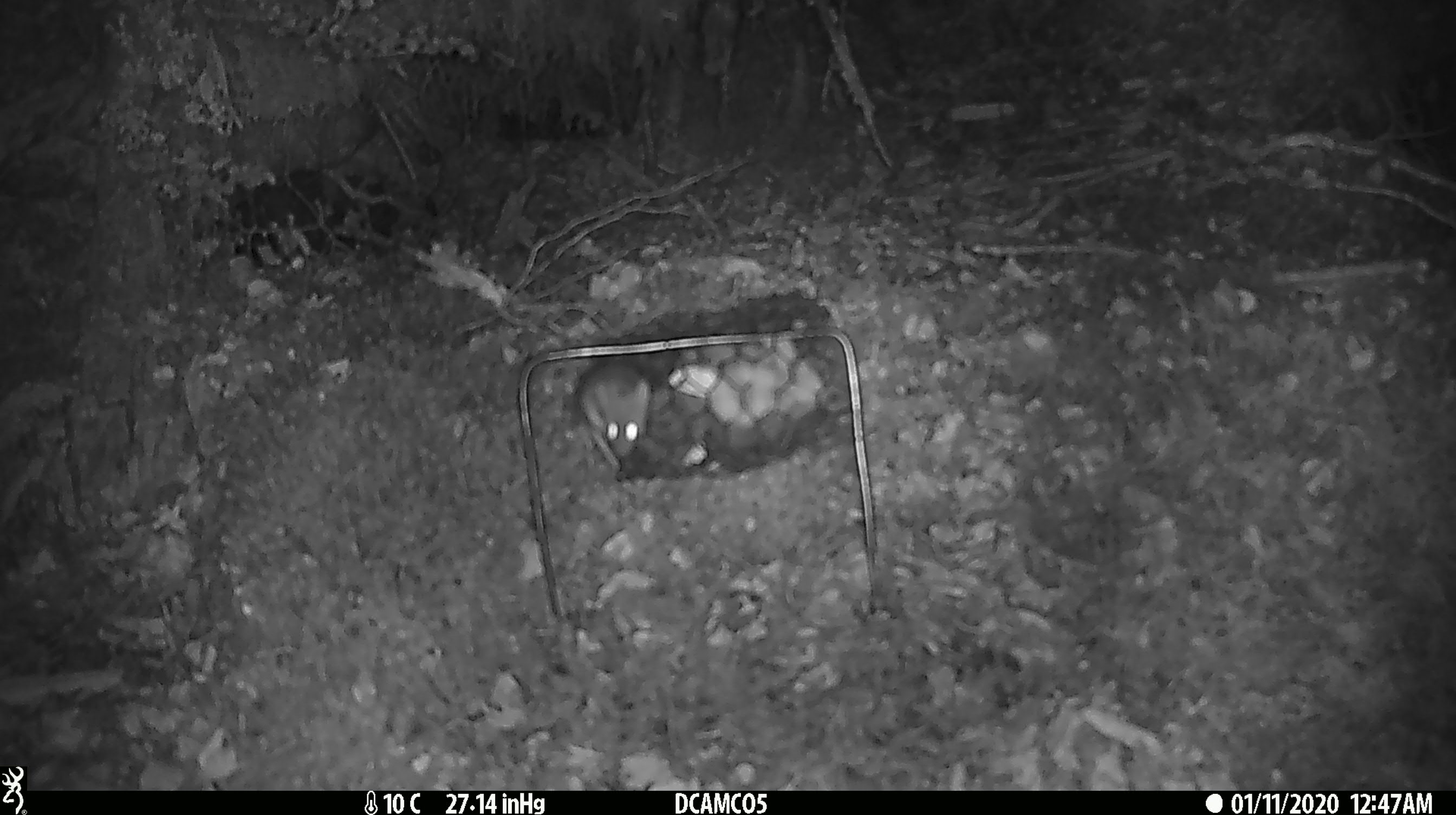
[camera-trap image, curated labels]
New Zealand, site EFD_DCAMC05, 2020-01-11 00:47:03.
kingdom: Animalia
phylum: Chordata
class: Mammalia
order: Rodentia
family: Muridae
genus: Mus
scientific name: Mus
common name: mouse